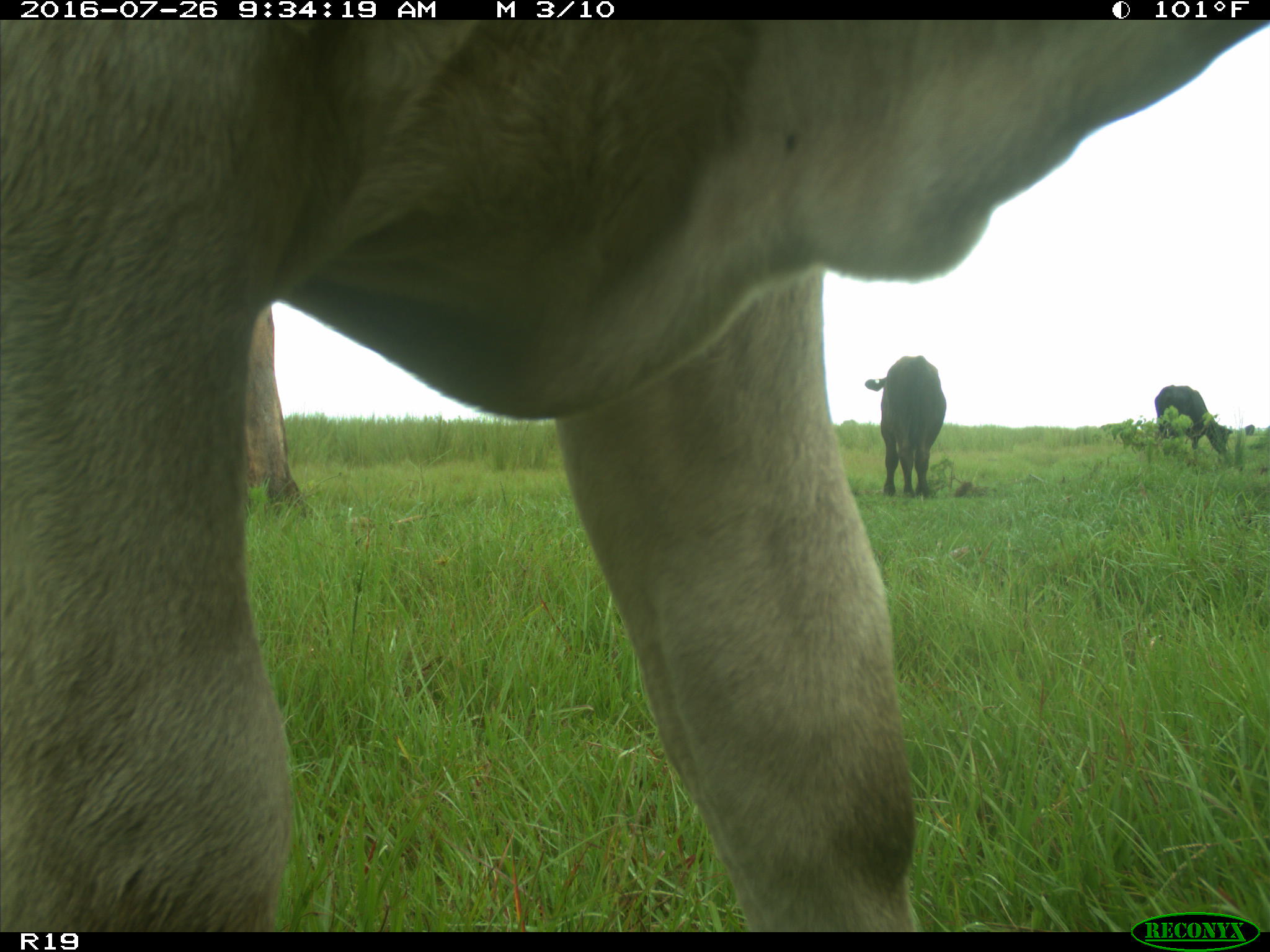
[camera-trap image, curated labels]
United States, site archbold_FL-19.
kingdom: Animalia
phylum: Chordata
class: Mammalia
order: Artiodactyla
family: Bovidae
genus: Bos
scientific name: Bos taurus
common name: domestic cow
Bos taurus (domestic cow).